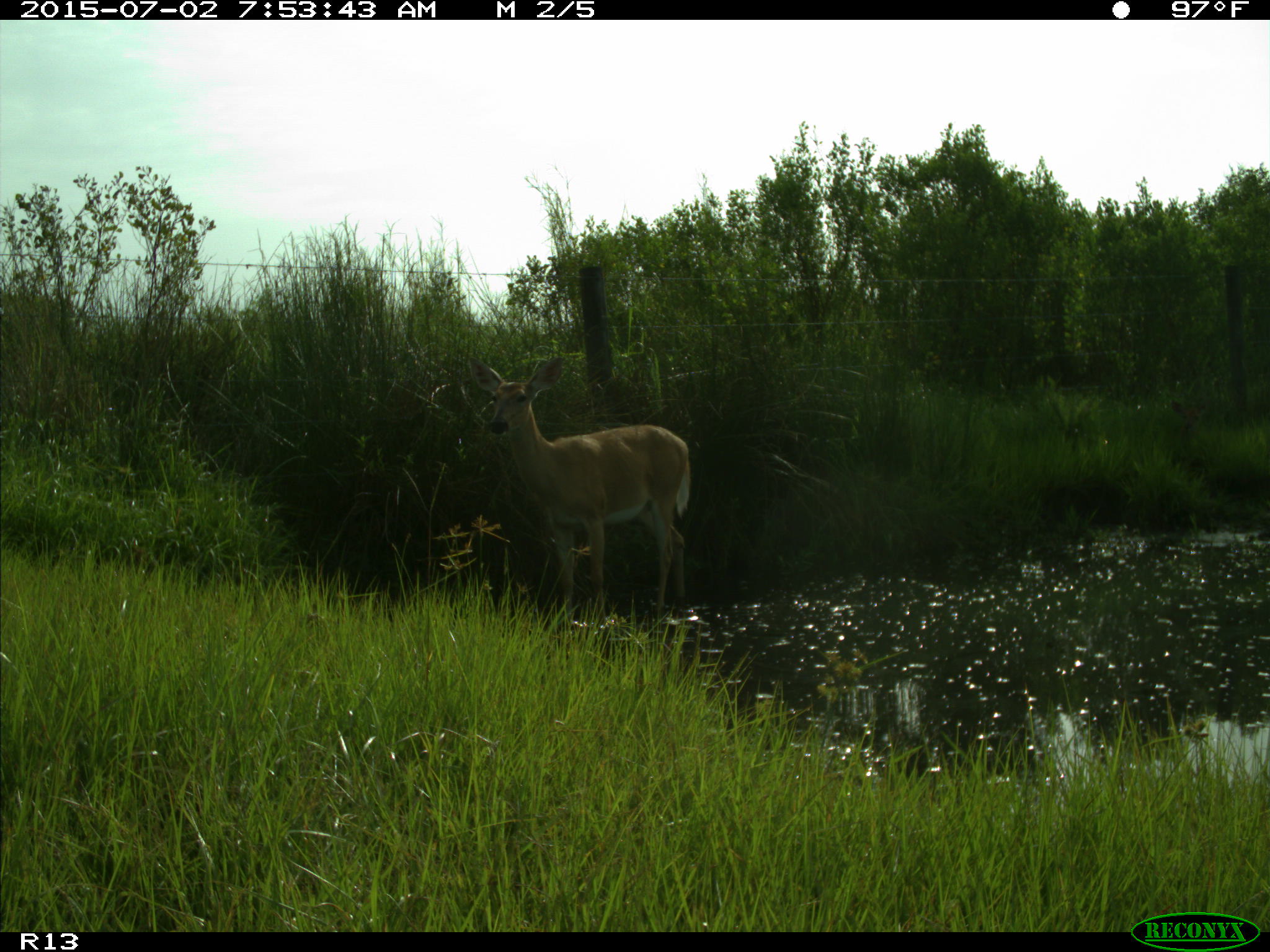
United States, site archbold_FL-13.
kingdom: Animalia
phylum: Chordata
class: Mammalia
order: Artiodactyla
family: Cervidae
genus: Odocoileus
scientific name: Odocoileus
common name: deer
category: unidentified deer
Unidentified deer (deer) (Odocoileus).